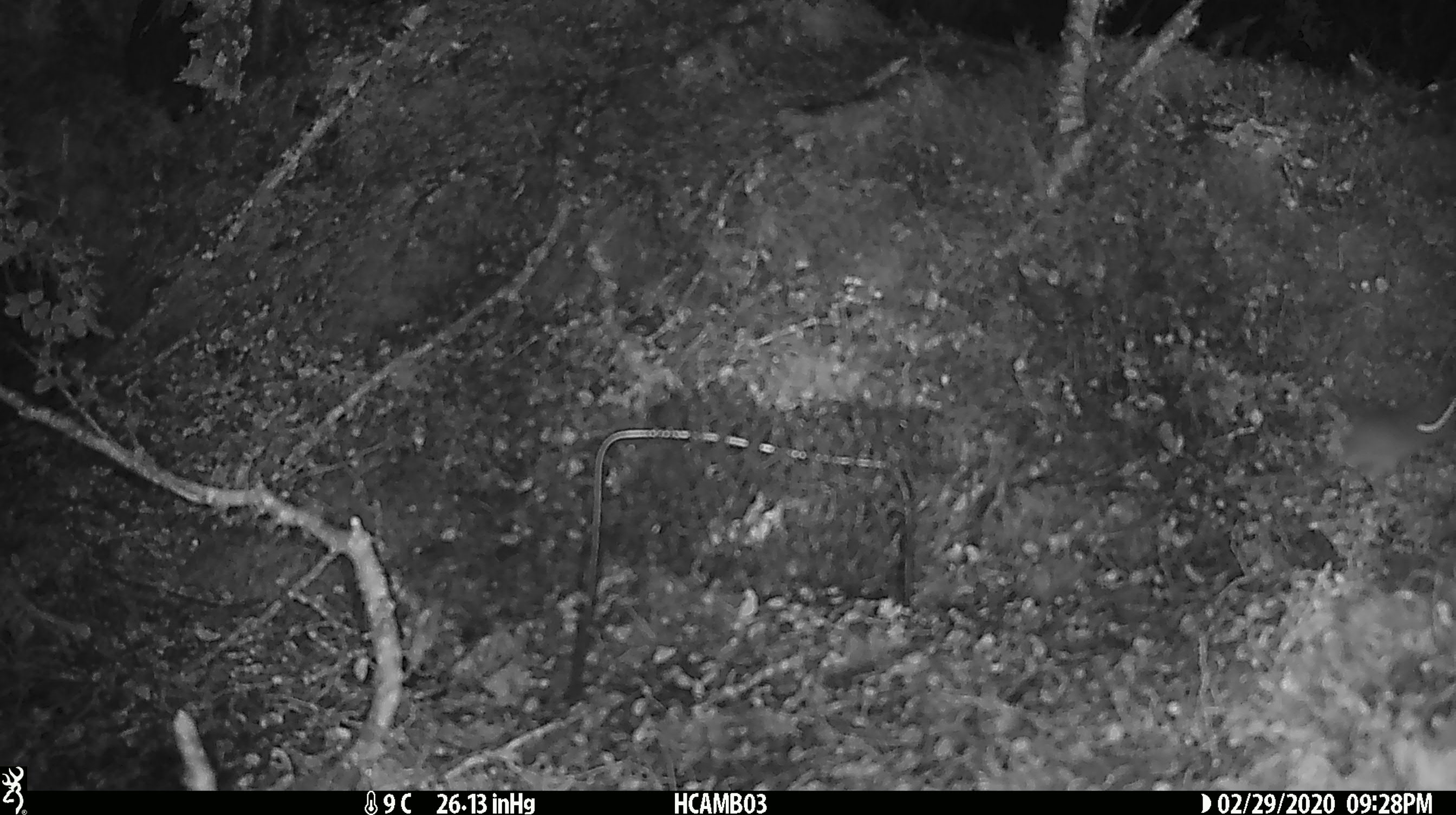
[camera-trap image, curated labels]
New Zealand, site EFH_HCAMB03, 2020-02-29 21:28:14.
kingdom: Animalia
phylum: Chordata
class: Mammalia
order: Rodentia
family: Muridae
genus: Mus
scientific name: Mus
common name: mouse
Mouse (Mus).